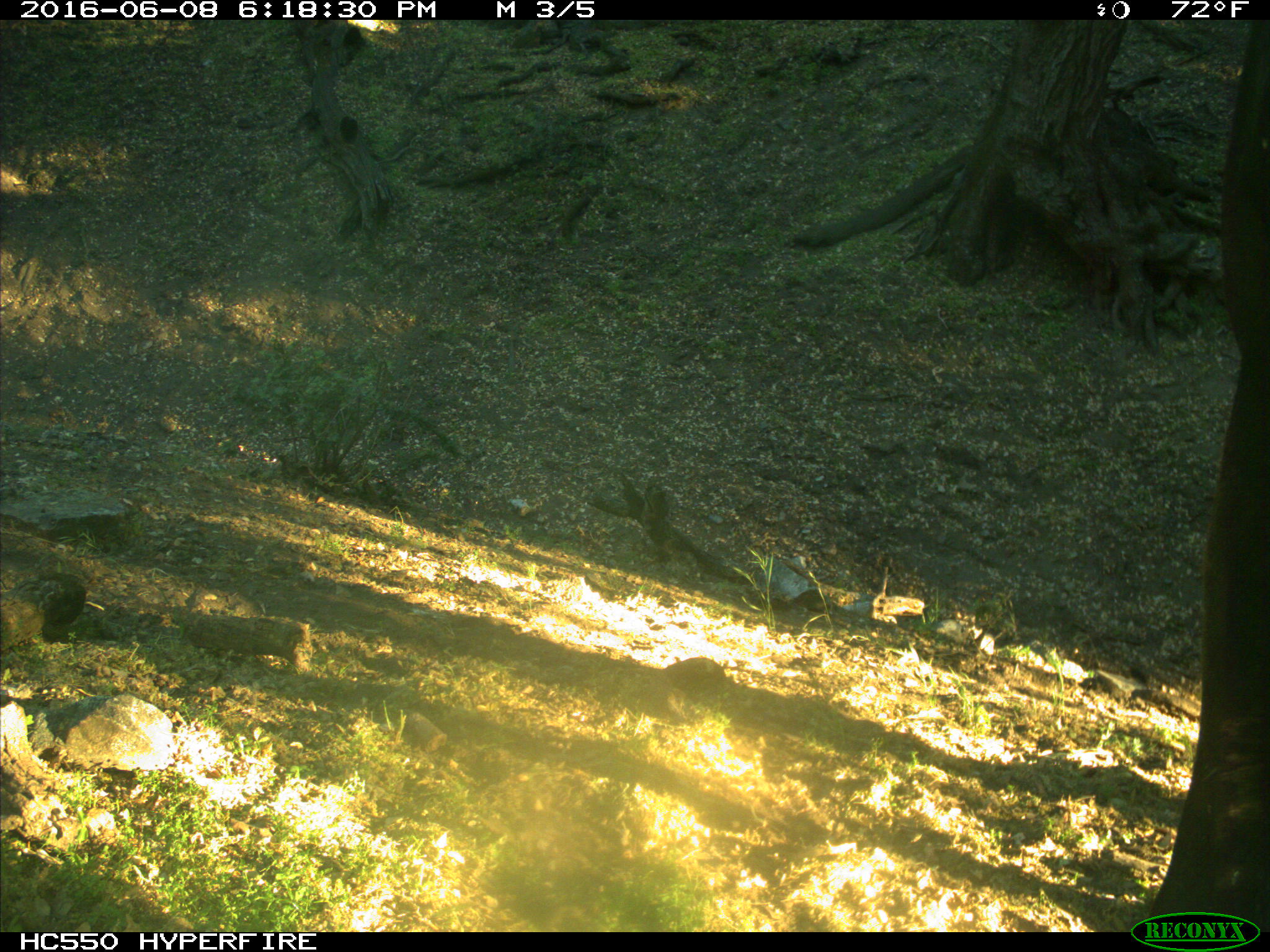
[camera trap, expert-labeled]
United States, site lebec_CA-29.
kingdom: Animalia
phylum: Chordata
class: Mammalia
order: Artiodactyla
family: Bovidae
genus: Bos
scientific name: Bos taurus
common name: domestic cow